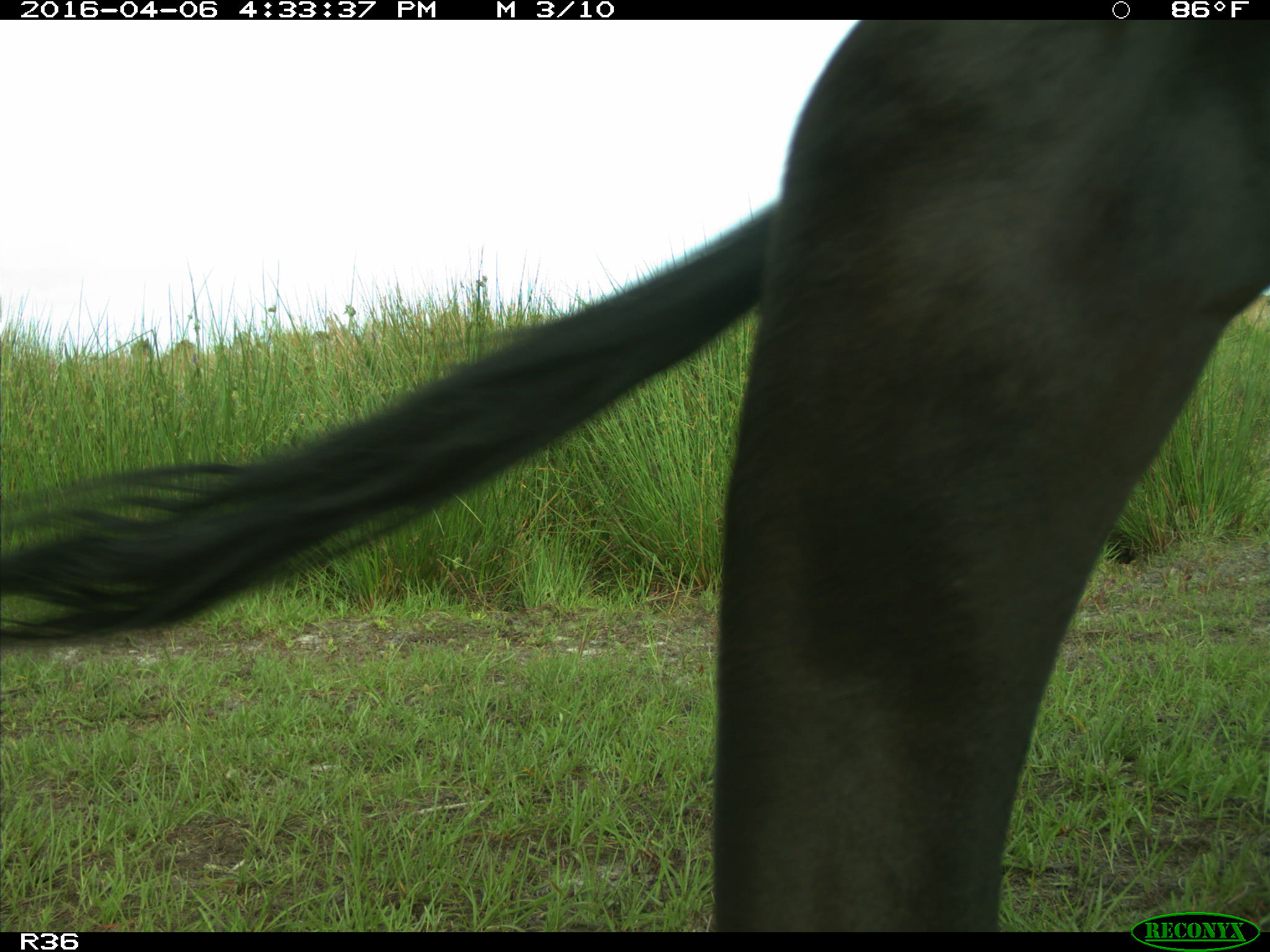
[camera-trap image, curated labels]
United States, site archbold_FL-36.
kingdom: Animalia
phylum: Chordata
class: Mammalia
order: Artiodactyla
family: Bovidae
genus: Bos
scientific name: Bos taurus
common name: domestic cow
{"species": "Bos taurus (domestic cow)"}